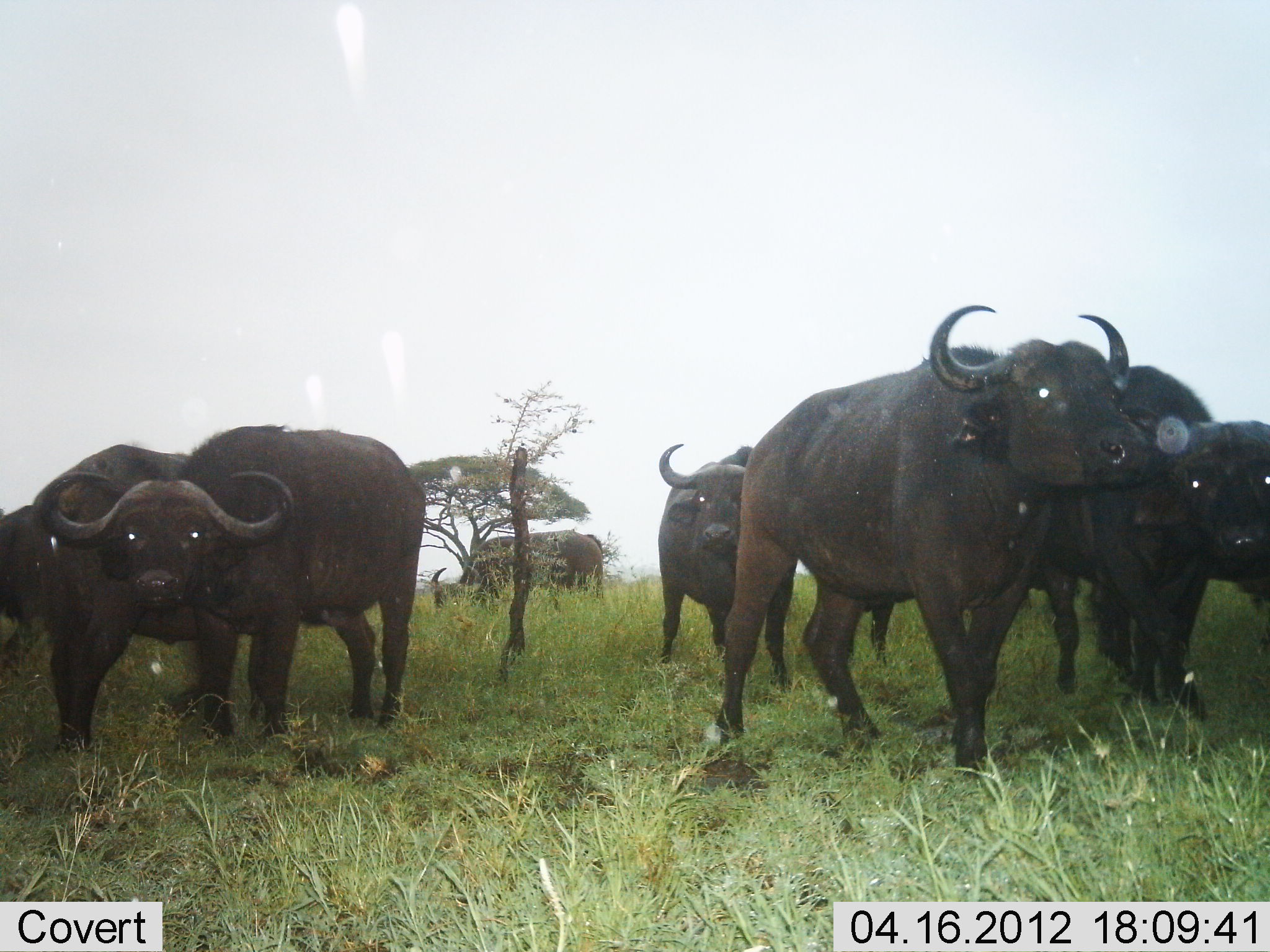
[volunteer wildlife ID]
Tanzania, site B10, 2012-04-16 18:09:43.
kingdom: Animalia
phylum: Chordata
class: Mammalia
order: Artiodactyla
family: Bovidae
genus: Syncerus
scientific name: Syncerus caffer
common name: cape buffalo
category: buffalo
Buffalo (cape buffalo) (Syncerus caffer), count 8. Behavior (volunteer vote fractions): standing 92%, resting 0%, moving 19%, interacting 8%. Young present (vote fraction): 0%. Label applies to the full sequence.